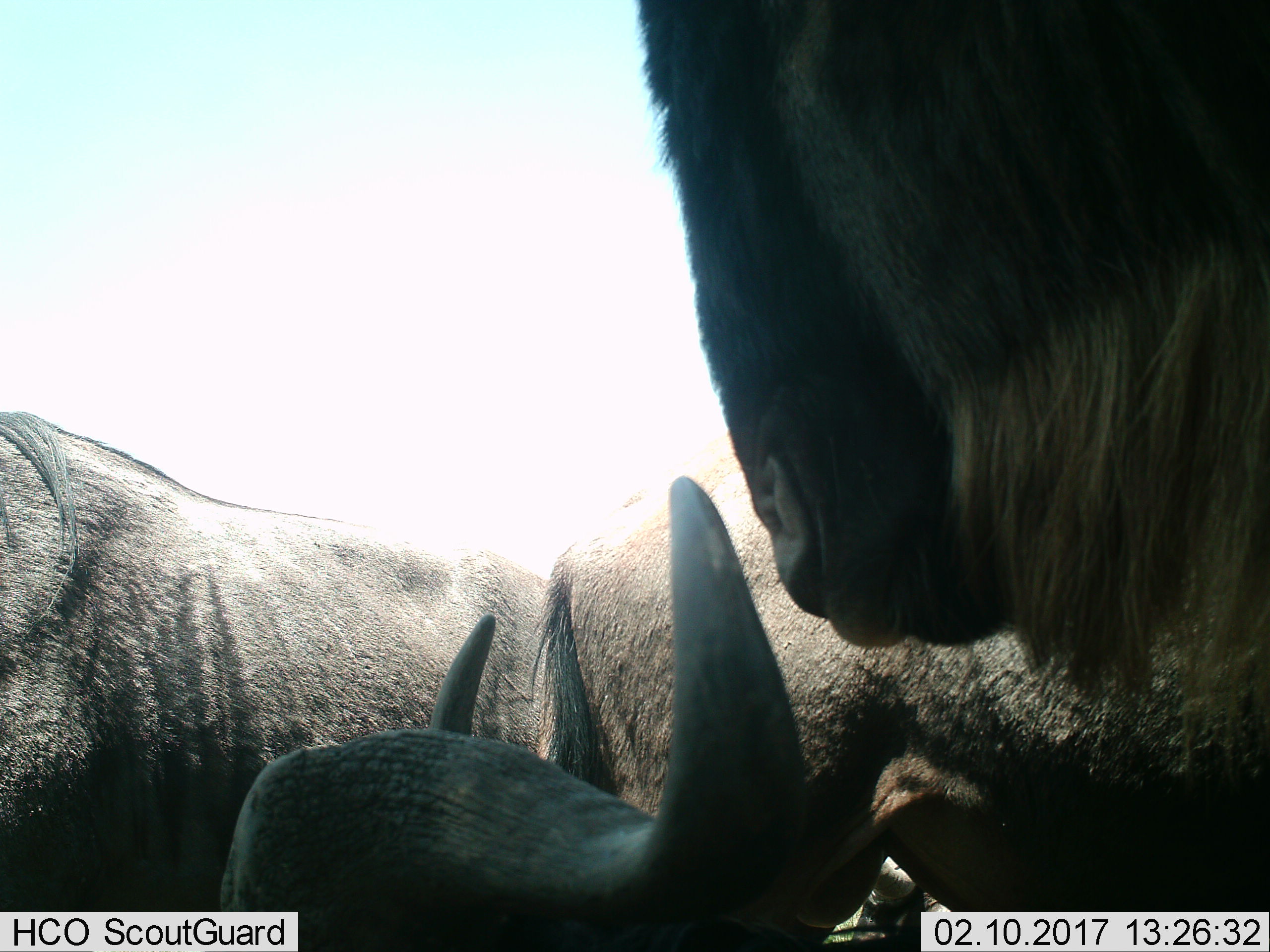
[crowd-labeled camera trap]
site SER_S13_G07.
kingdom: Animalia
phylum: Chordata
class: Mammalia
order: Artiodactyla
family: Bovidae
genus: Connochaetes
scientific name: Connochaetes taurinus taurinus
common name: blue wildebeest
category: wildebeestblue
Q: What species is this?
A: Wildebeestblue (blue wildebeest) (Connochaetes taurinus taurinus).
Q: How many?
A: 3.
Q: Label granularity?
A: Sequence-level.